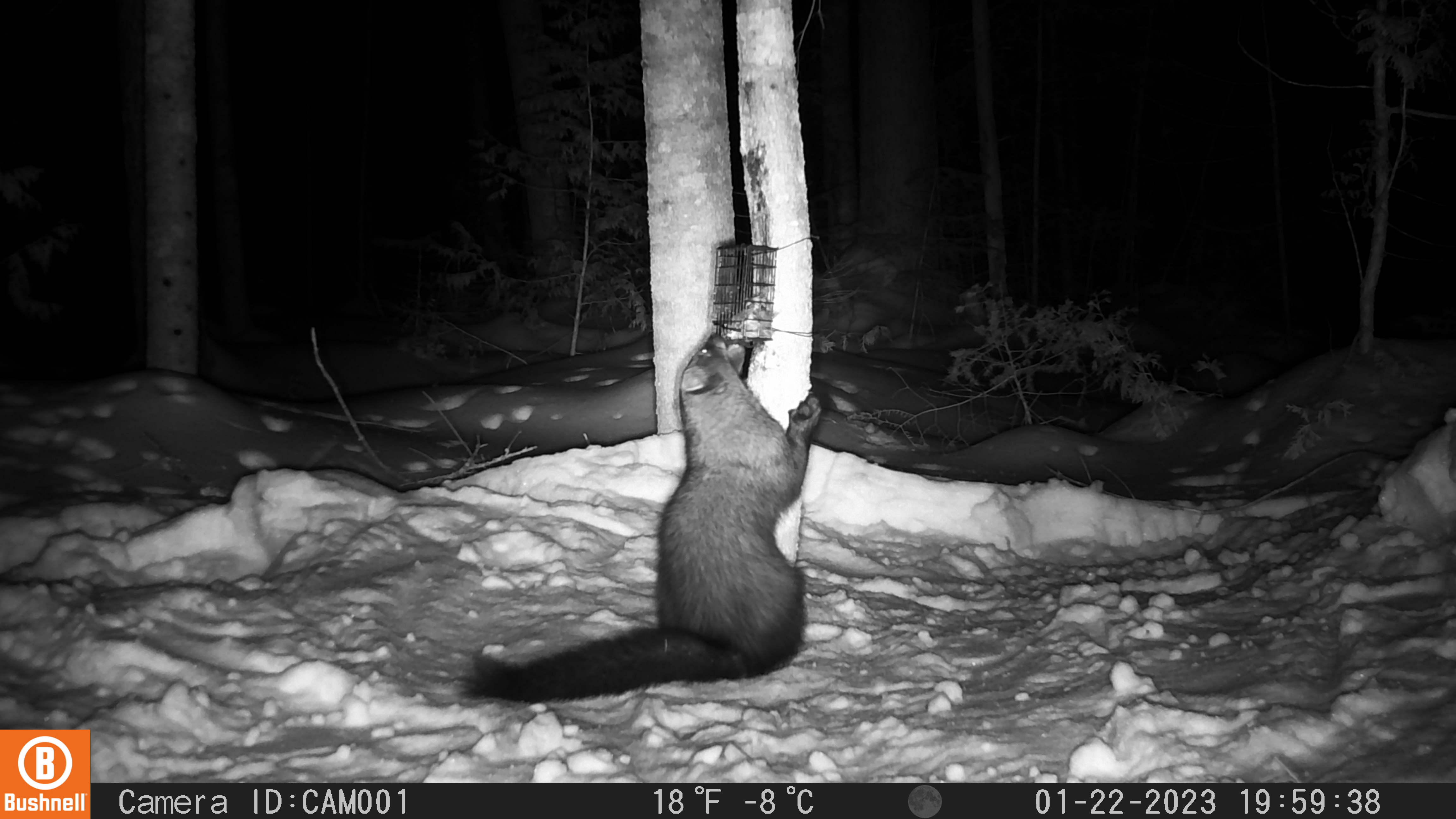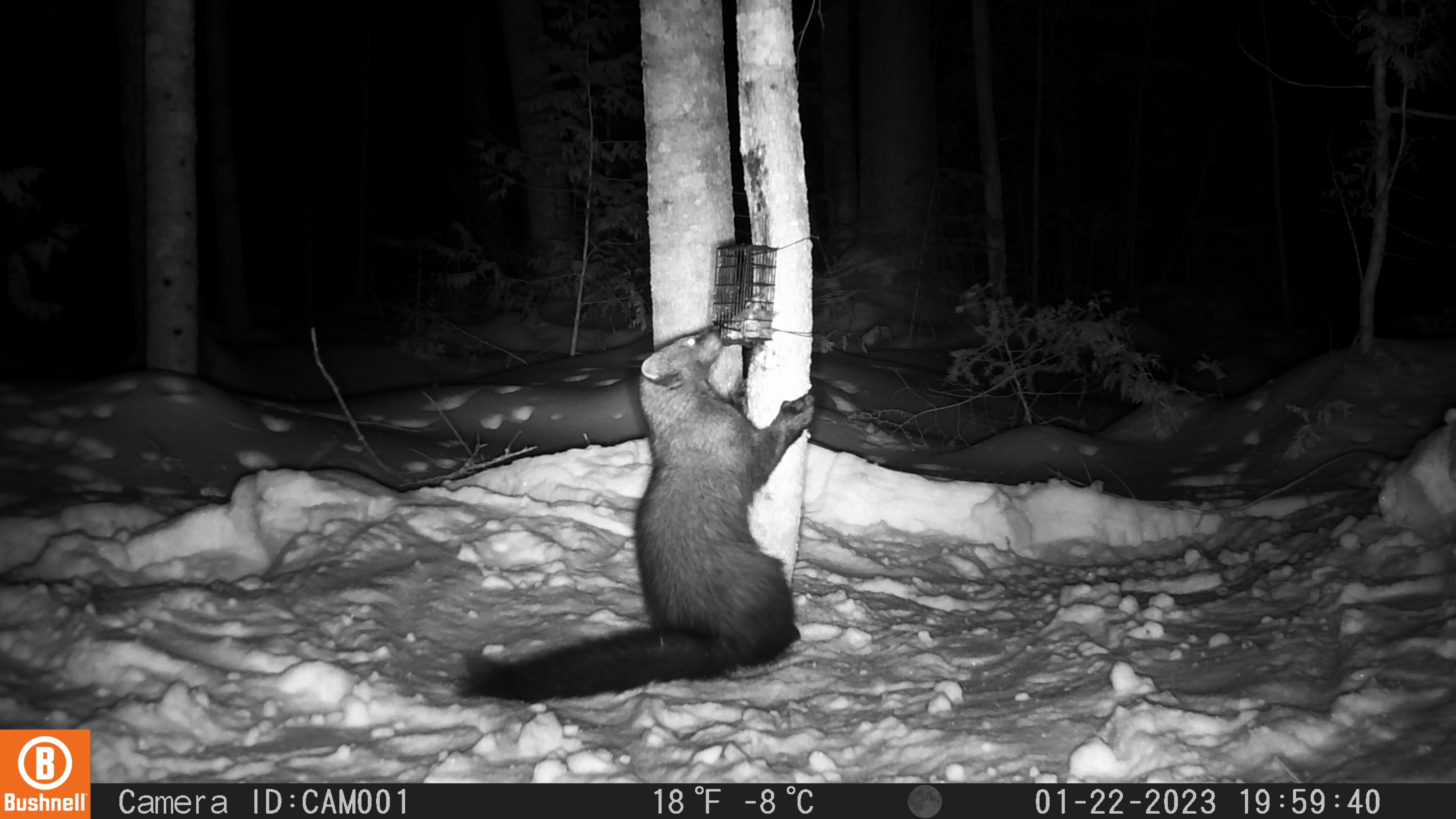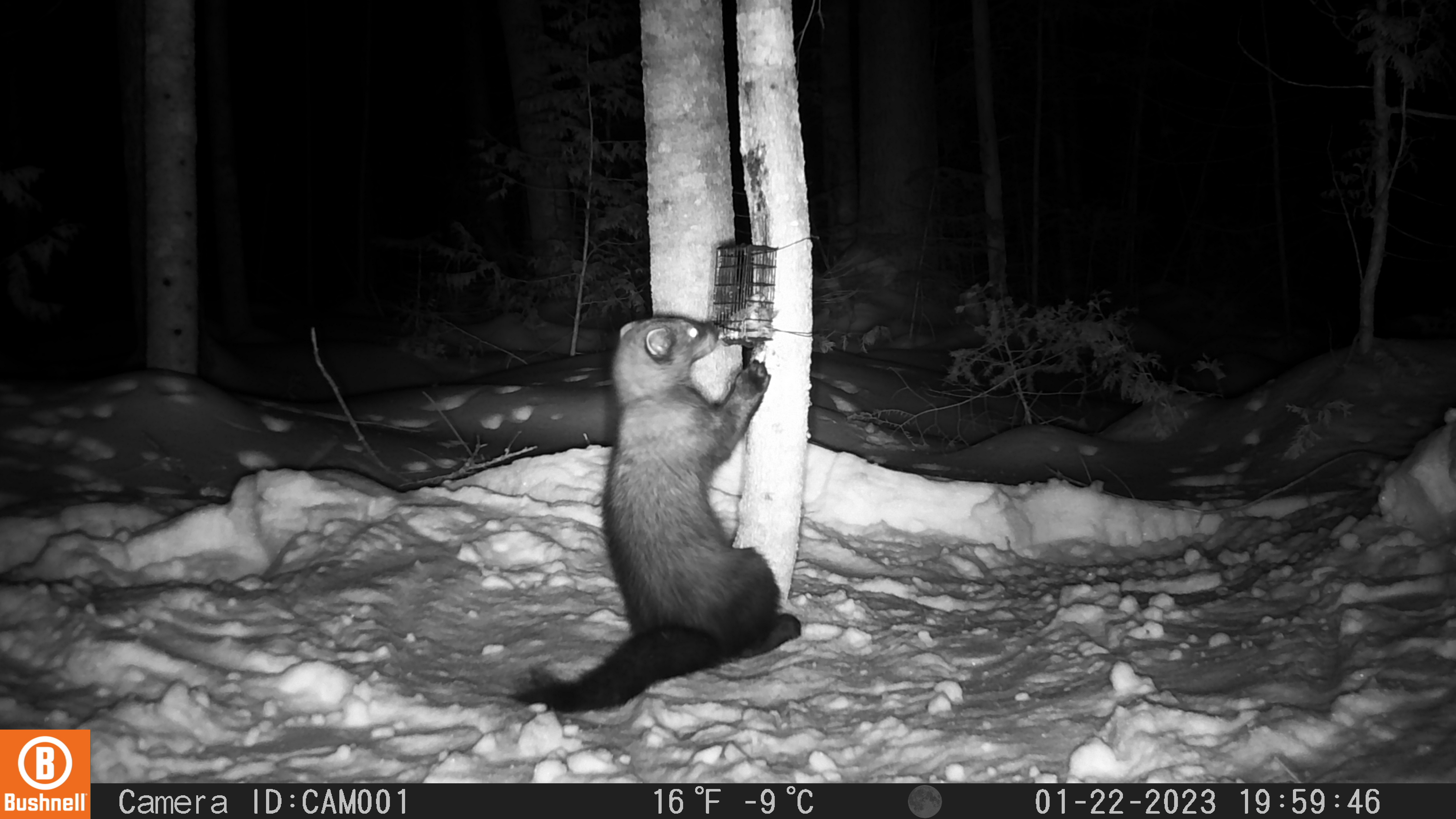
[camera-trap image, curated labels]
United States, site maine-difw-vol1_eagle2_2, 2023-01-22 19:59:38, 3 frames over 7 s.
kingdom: Animalia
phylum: Chordata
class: Mammalia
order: Carnivora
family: Mustelidae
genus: Pekania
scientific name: Pekania pennanti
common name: fisher